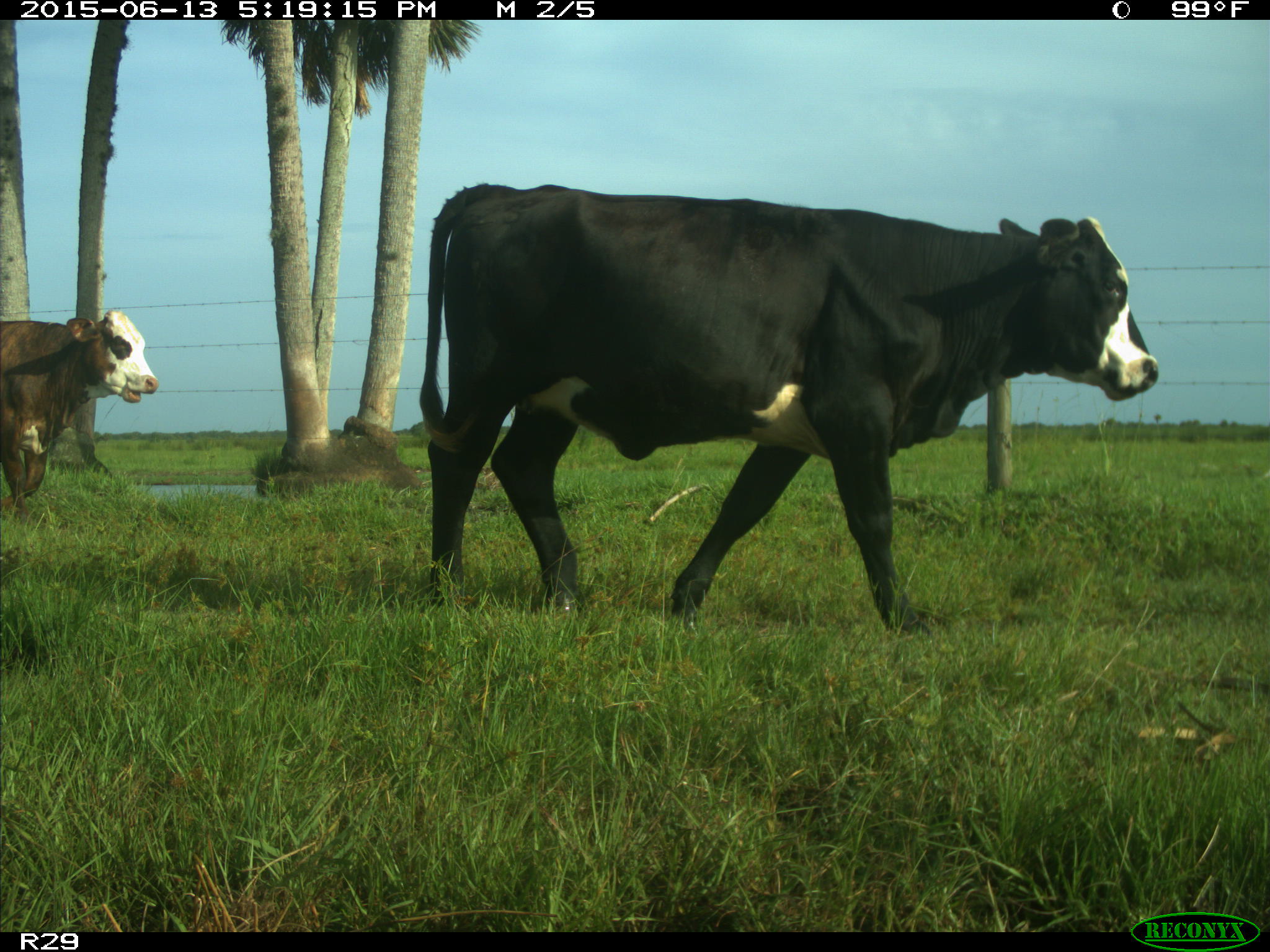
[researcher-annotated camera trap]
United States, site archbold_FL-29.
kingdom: Animalia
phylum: Chordata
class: Mammalia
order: Artiodactyla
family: Bovidae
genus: Bos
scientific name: Bos taurus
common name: domestic cow